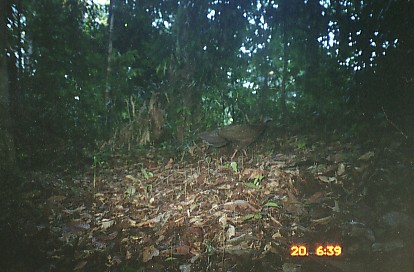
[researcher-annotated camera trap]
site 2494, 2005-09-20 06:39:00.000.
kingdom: Animalia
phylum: Chordata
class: Aves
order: Galliformes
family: Phasianidae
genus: Argusianus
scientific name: Argusianus argus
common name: great argus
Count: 1.